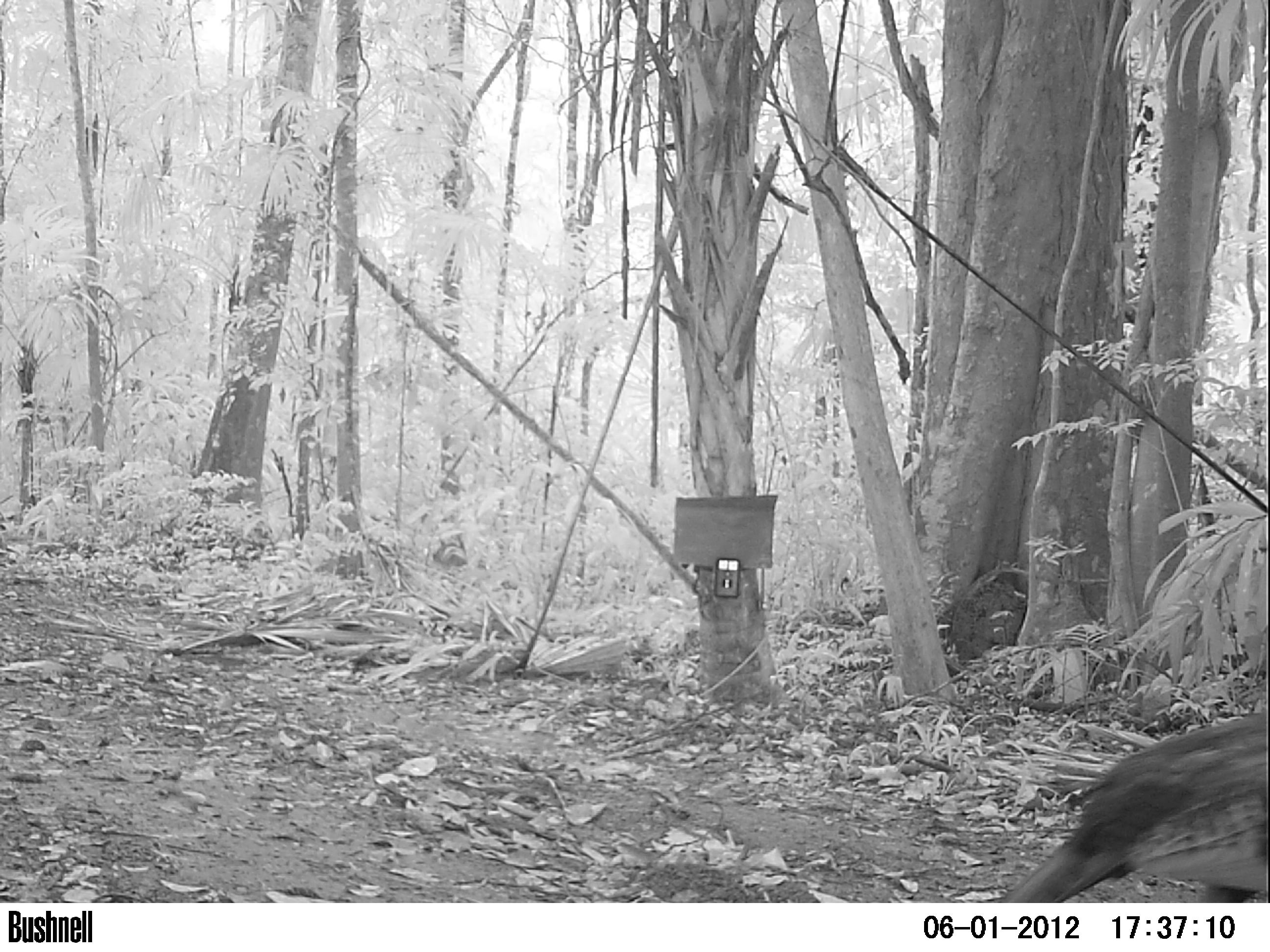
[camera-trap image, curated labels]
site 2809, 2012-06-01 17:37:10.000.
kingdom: Animalia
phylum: Chordata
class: Aves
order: Galliformes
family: Phasianidae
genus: Meleagris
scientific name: Meleagris ocellata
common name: ocellated turkey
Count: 1.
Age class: adult.